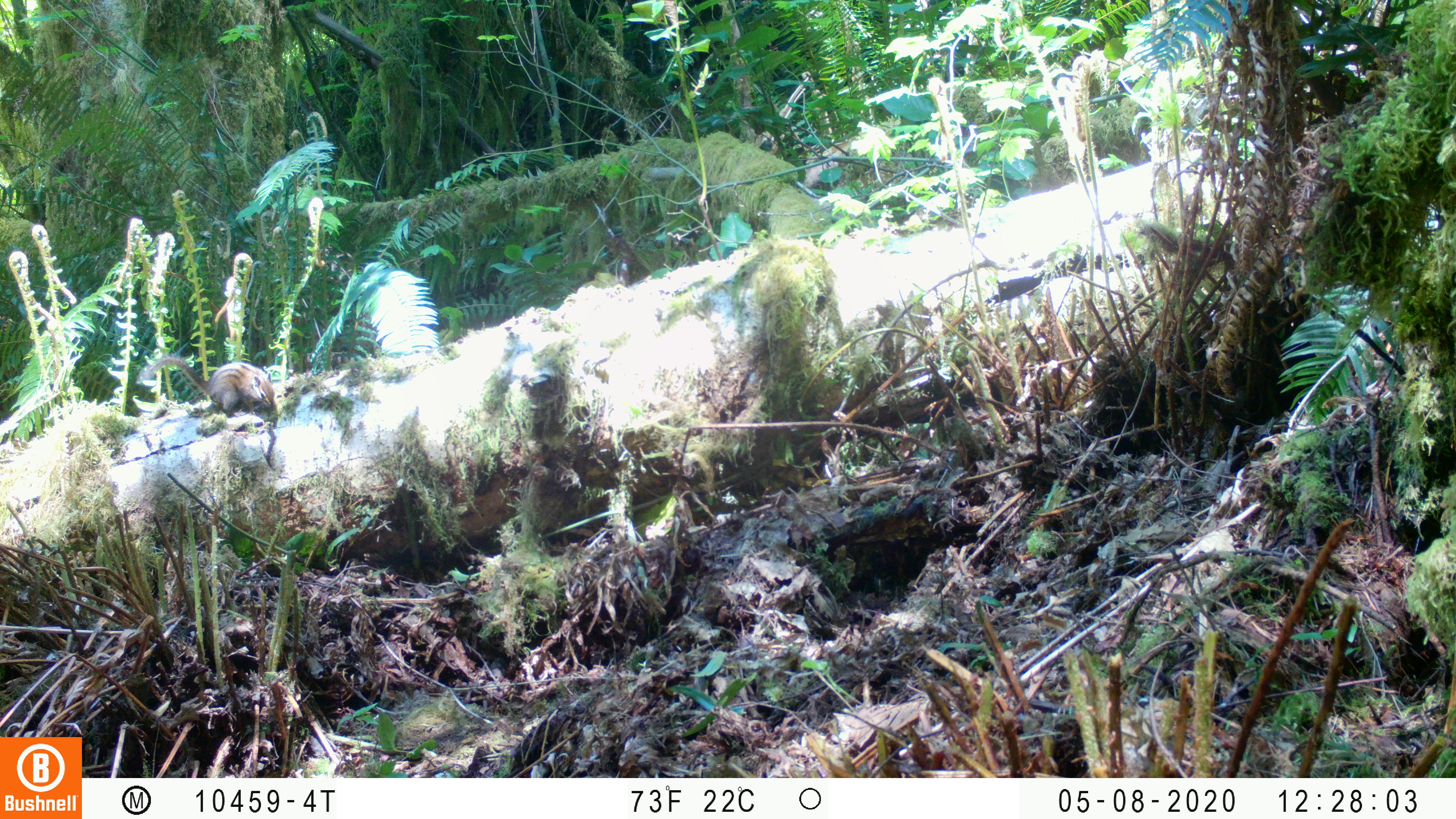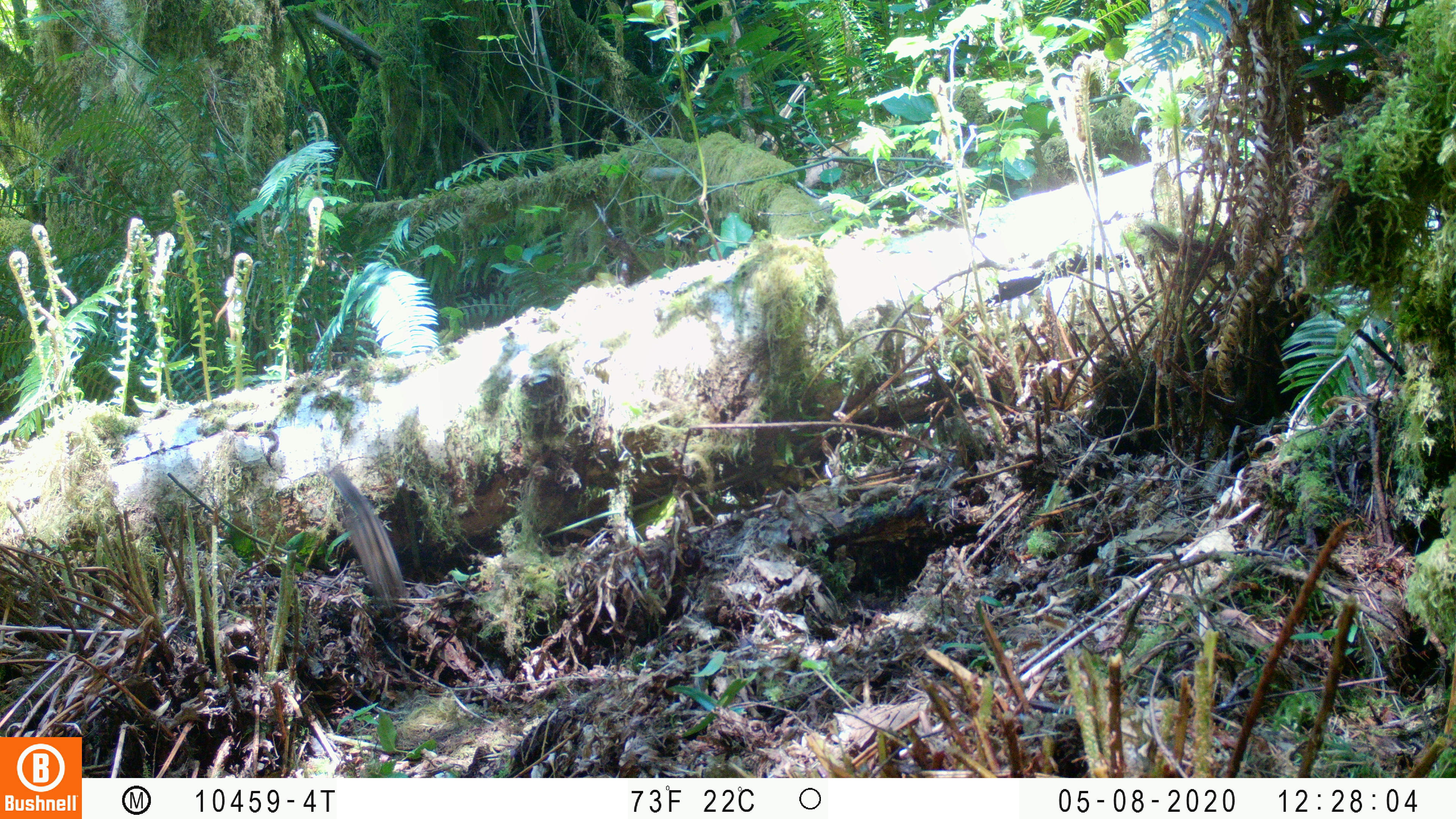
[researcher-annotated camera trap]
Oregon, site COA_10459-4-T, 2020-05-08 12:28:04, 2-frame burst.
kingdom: Animalia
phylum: Chordata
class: Mammalia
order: Rodentia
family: Sciuridae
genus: Neotamias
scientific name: Neotamias townsendii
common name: townsend's chipmunk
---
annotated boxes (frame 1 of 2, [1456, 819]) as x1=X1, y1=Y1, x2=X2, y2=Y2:
townsend's chipmunk: x1=135, y1=349, x2=278, y2=418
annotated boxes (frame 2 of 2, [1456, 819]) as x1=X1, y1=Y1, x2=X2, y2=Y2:
townsend's chipmunk: x1=326, y1=465, x2=405, y2=606